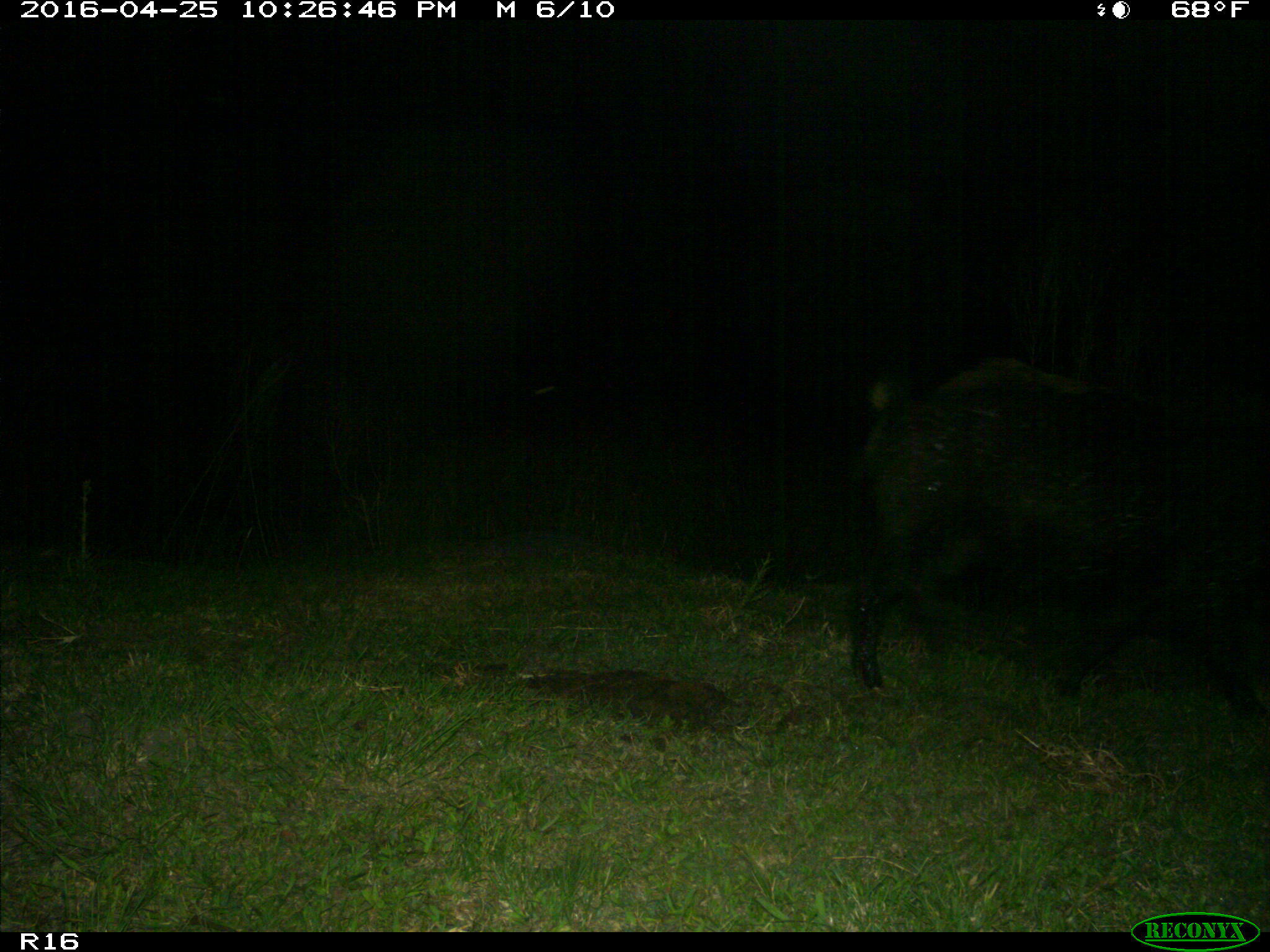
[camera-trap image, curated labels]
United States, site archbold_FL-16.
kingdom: Animalia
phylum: Chordata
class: Mammalia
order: Artiodactyla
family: Suidae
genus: Sus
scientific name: Sus scrofa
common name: wild boar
Sus scrofa (wild boar).